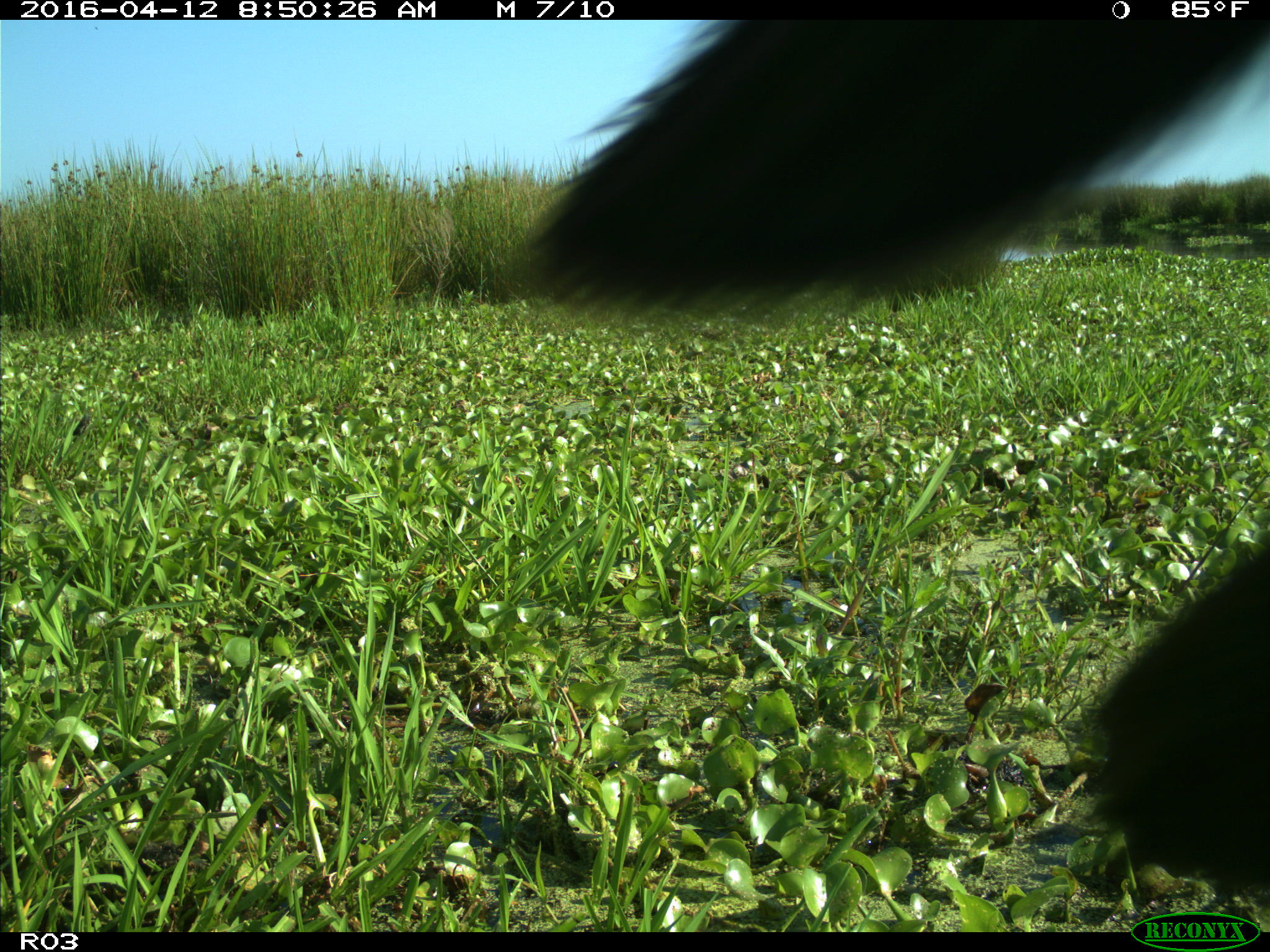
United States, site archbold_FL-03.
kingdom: Animalia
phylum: Chordata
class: Mammalia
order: Artiodactyla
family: Bovidae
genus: Bos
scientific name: Bos taurus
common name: domestic cow